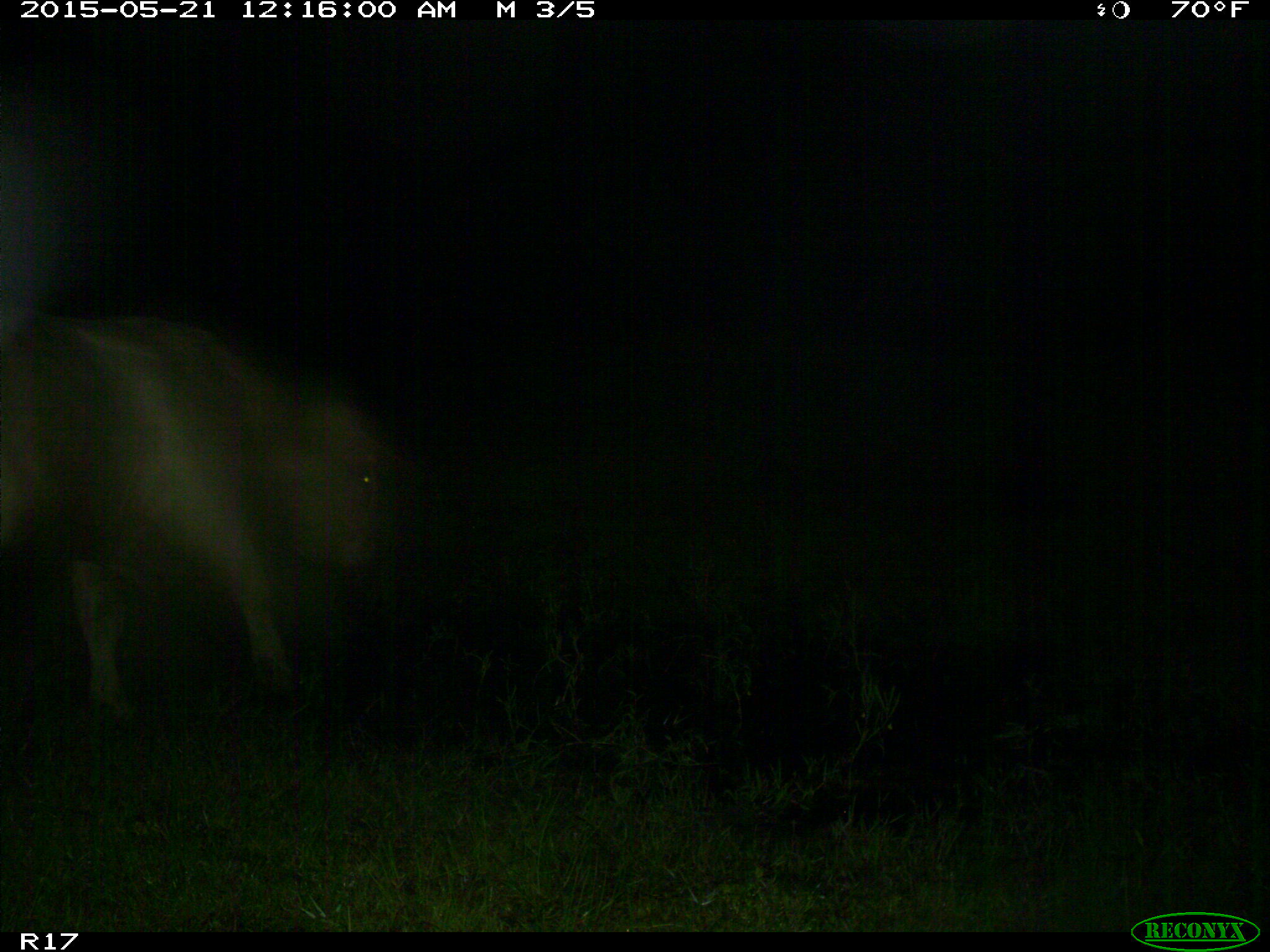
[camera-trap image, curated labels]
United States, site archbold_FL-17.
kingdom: Animalia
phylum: Chordata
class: Mammalia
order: Artiodactyla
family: Bovidae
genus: Bos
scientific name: Bos taurus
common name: domestic cow